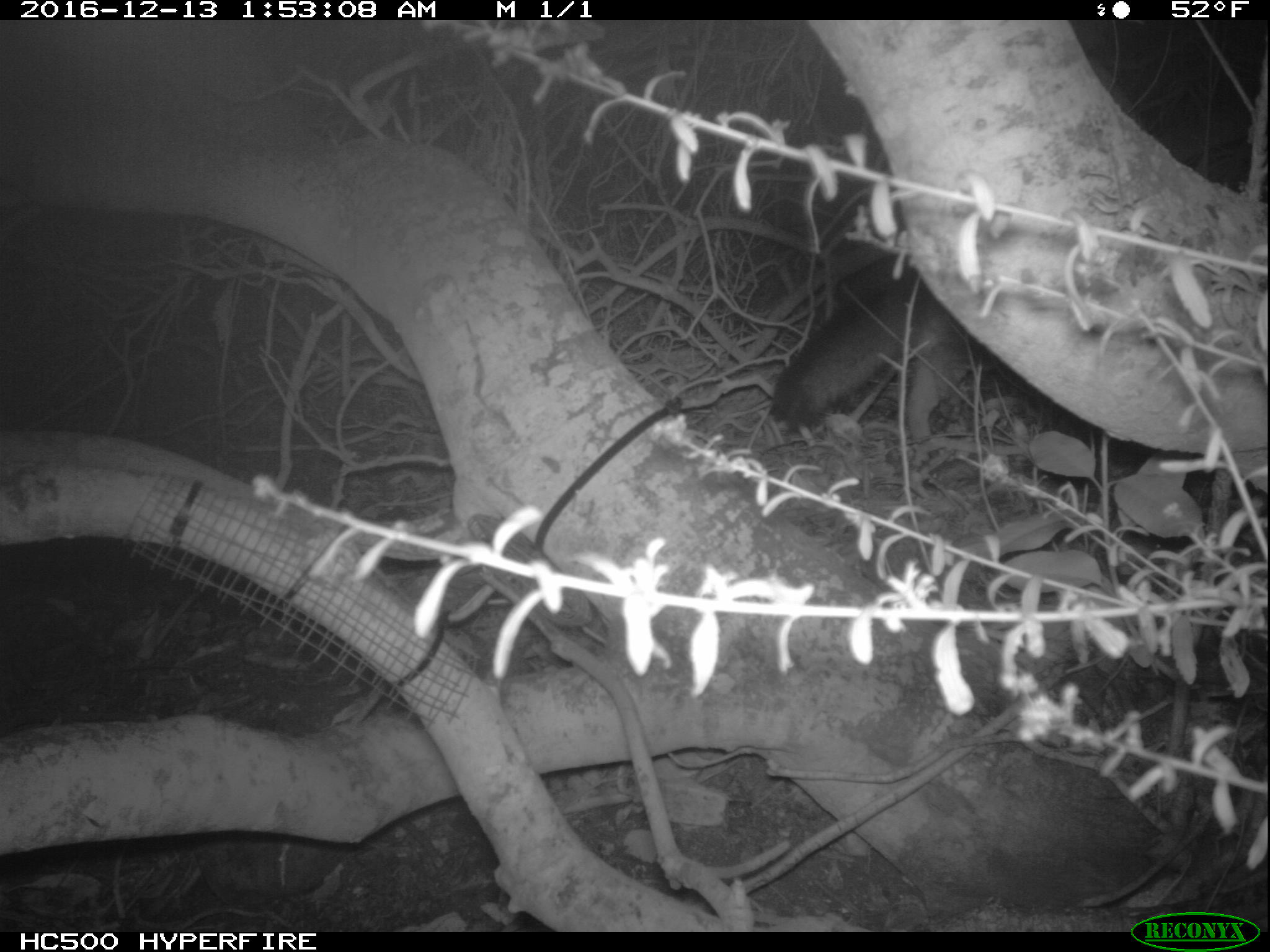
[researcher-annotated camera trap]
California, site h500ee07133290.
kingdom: Animalia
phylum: Chordata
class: Mammalia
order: Carnivora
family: Canidae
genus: Urocyon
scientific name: Urocyon littoralis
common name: island fox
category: fox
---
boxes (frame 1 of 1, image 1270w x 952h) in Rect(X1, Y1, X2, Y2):
fox: Rect(771, 275, 967, 446)